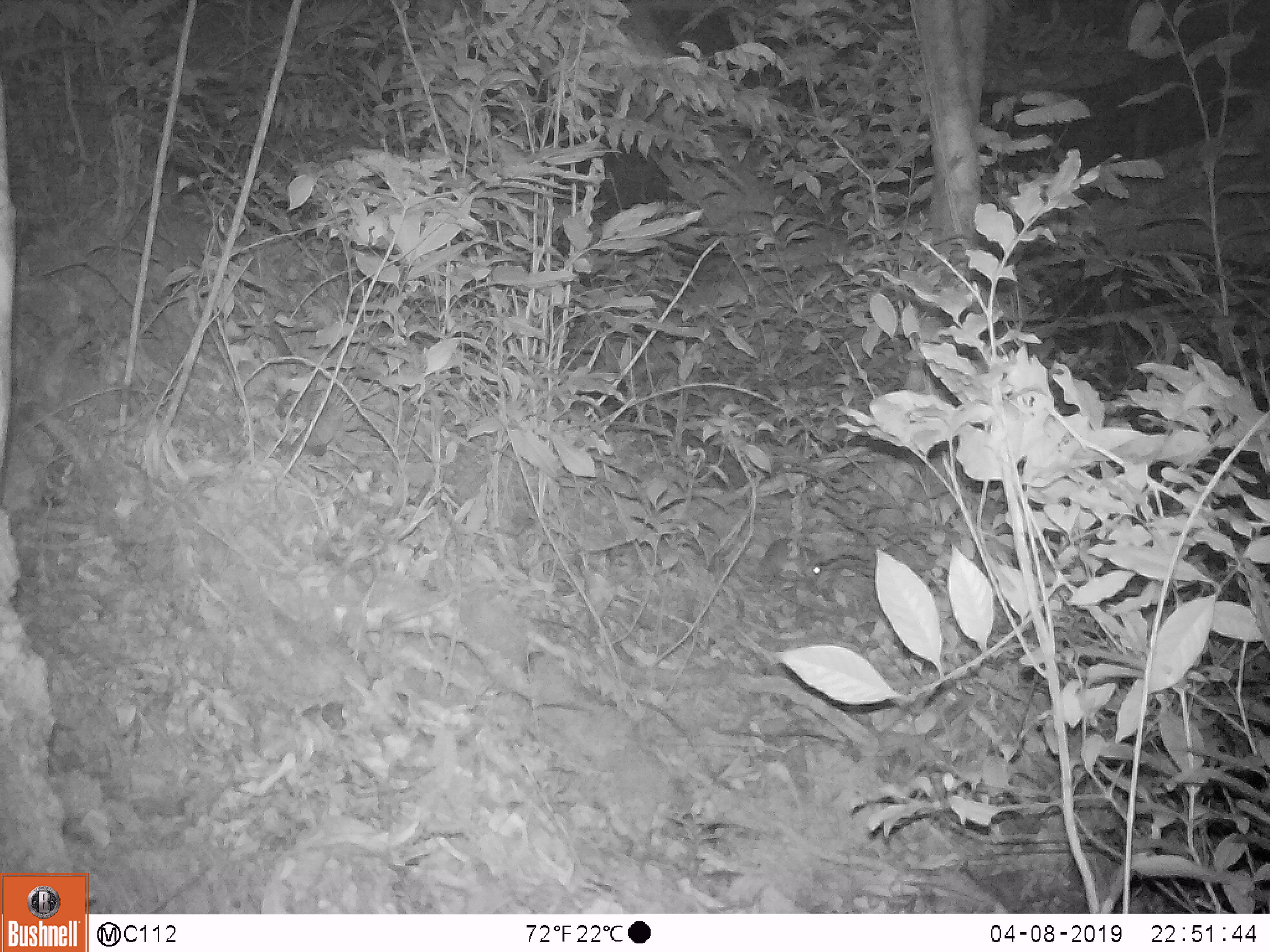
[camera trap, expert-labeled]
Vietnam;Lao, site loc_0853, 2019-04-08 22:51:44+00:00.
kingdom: Animalia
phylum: Chordata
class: Mammalia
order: Rodentia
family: Muridae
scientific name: Muridae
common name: old-world mice and rats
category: unidentified murid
Unidentified murid (old-world mice and rats) (Muridae). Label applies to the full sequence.